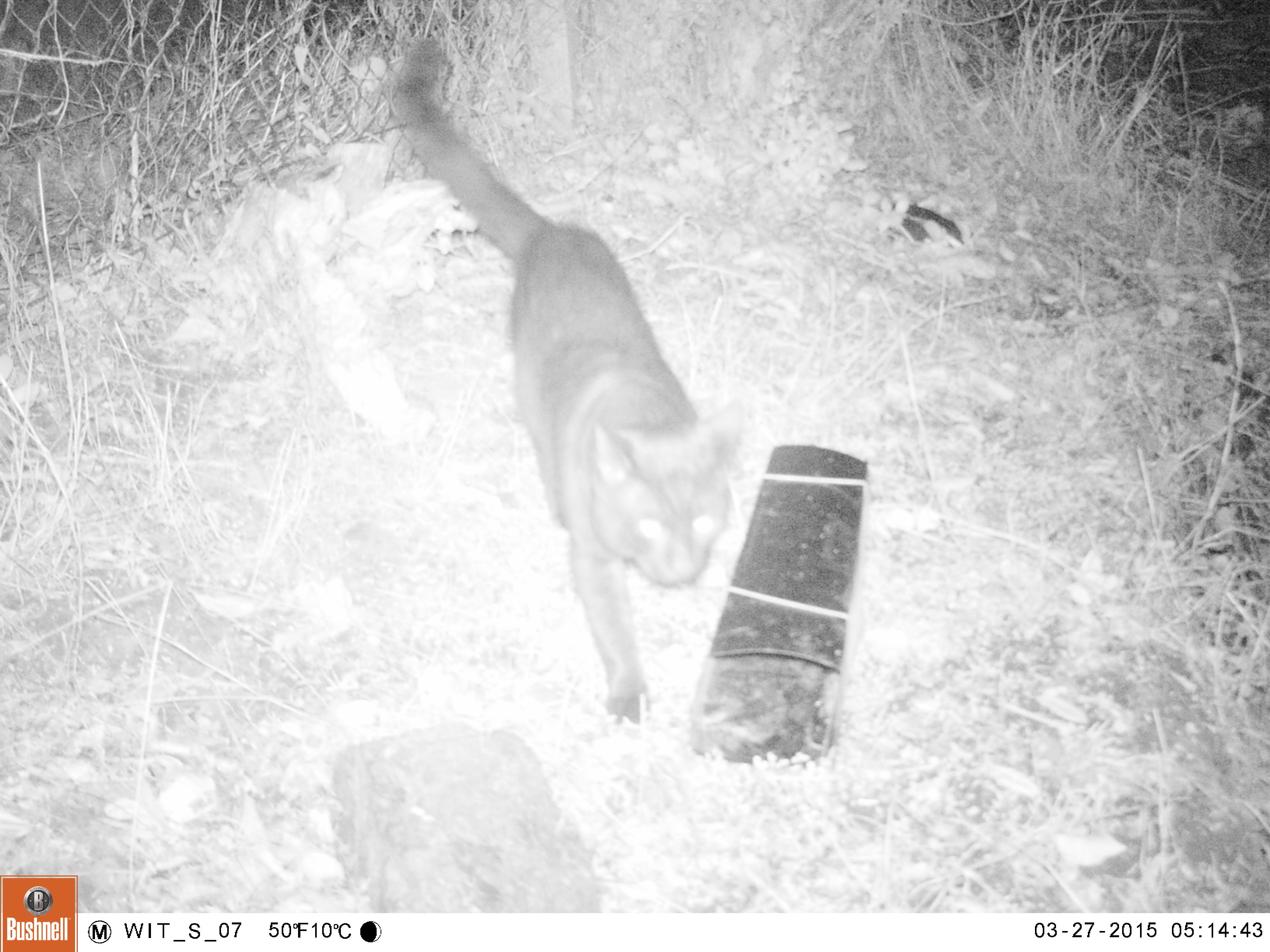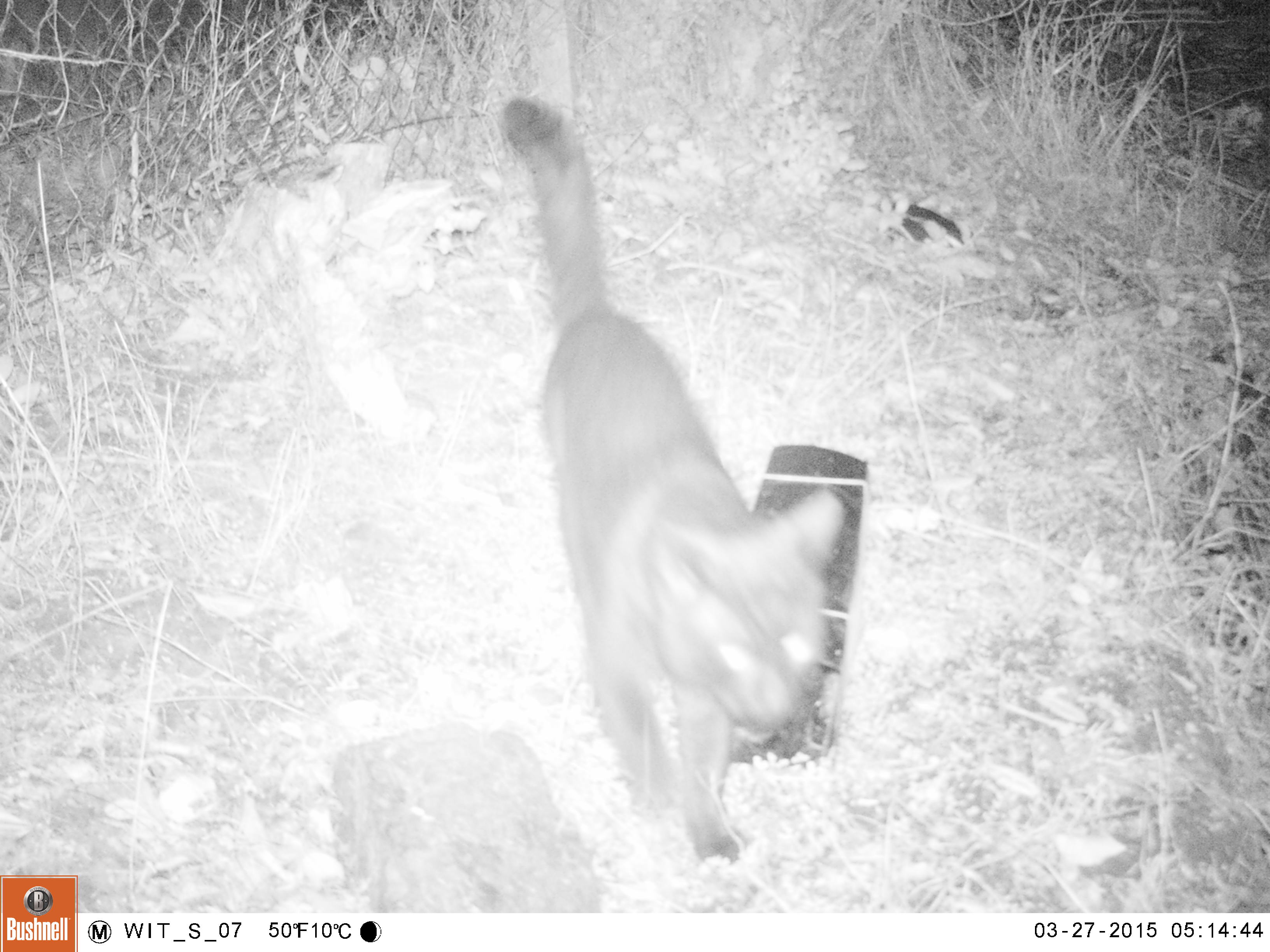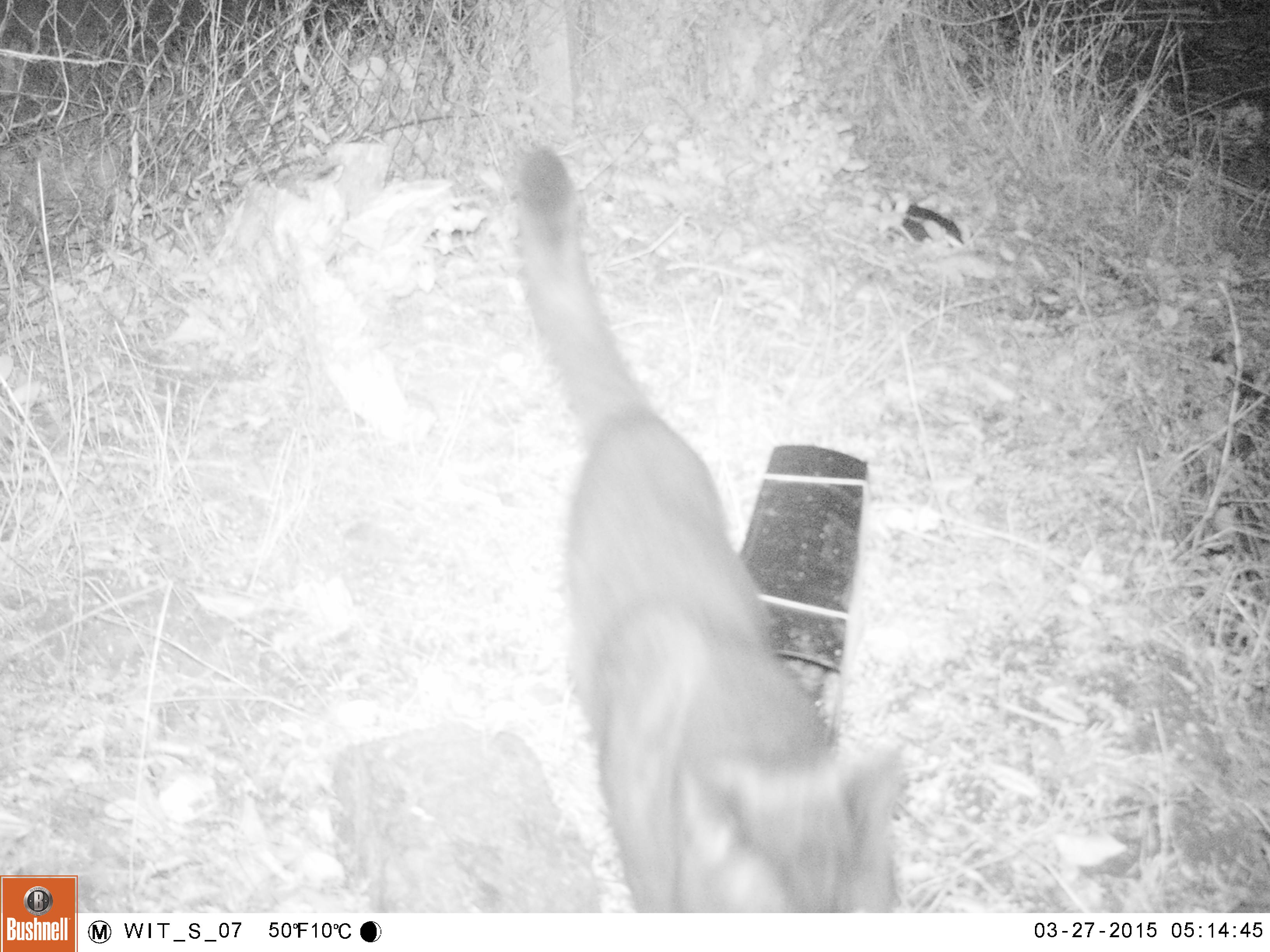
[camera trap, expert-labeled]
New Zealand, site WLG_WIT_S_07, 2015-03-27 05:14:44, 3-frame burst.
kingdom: Animalia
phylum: Chordata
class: Mammalia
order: Carnivora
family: Felidae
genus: Felis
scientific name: Felis catus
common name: domestic cat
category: cat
Cat (domestic cat) (Felis catus).